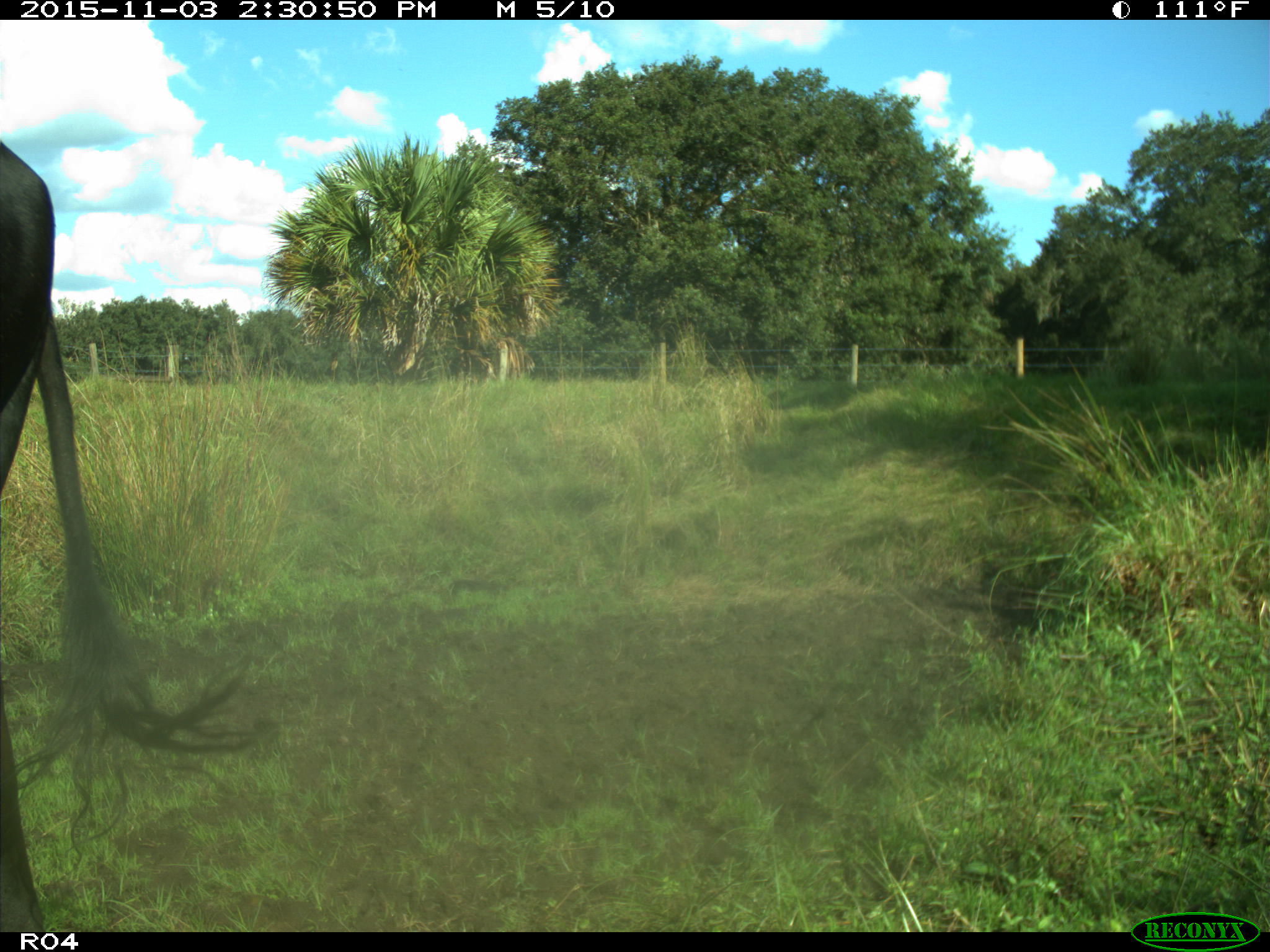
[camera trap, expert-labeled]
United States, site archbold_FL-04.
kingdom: Animalia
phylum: Chordata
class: Mammalia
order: Artiodactyla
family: Bovidae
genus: Bos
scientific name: Bos taurus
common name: domestic cow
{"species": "Bos taurus (domestic cow)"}